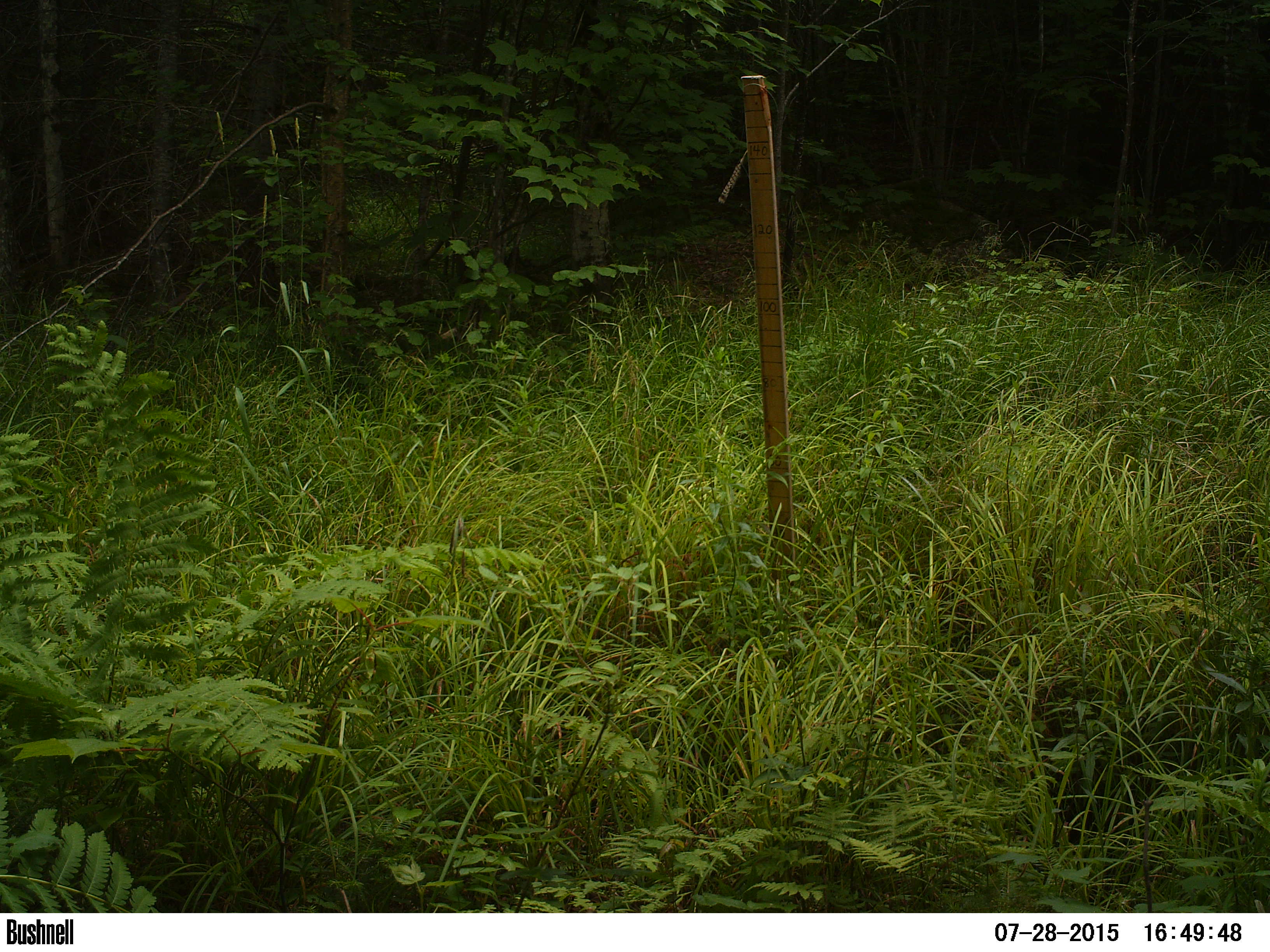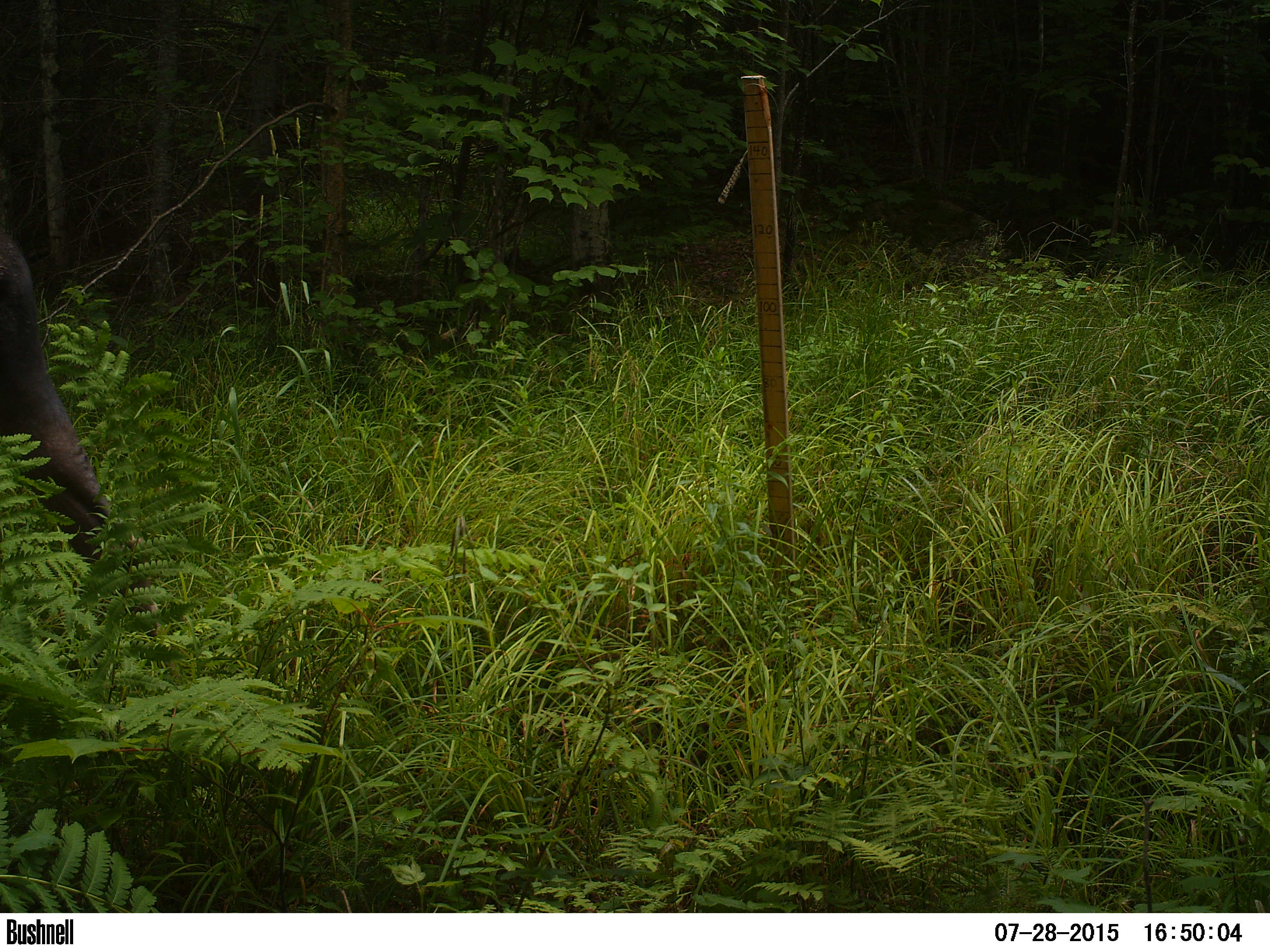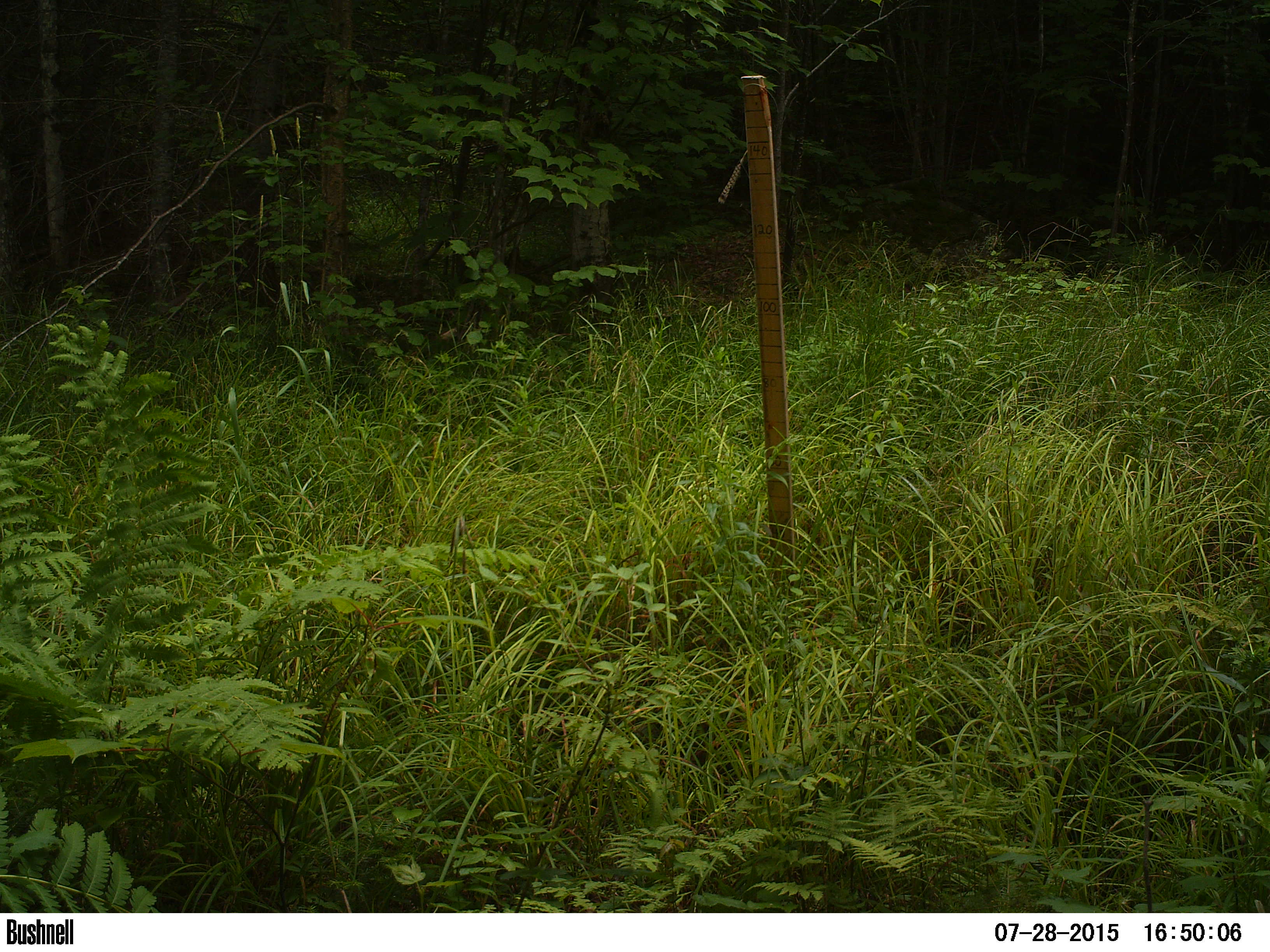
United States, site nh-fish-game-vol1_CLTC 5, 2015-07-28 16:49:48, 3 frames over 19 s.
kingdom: Animalia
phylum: Chordata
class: Mammalia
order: Artiodactyla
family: Cervidae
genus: Alces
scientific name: Alces alces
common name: moose